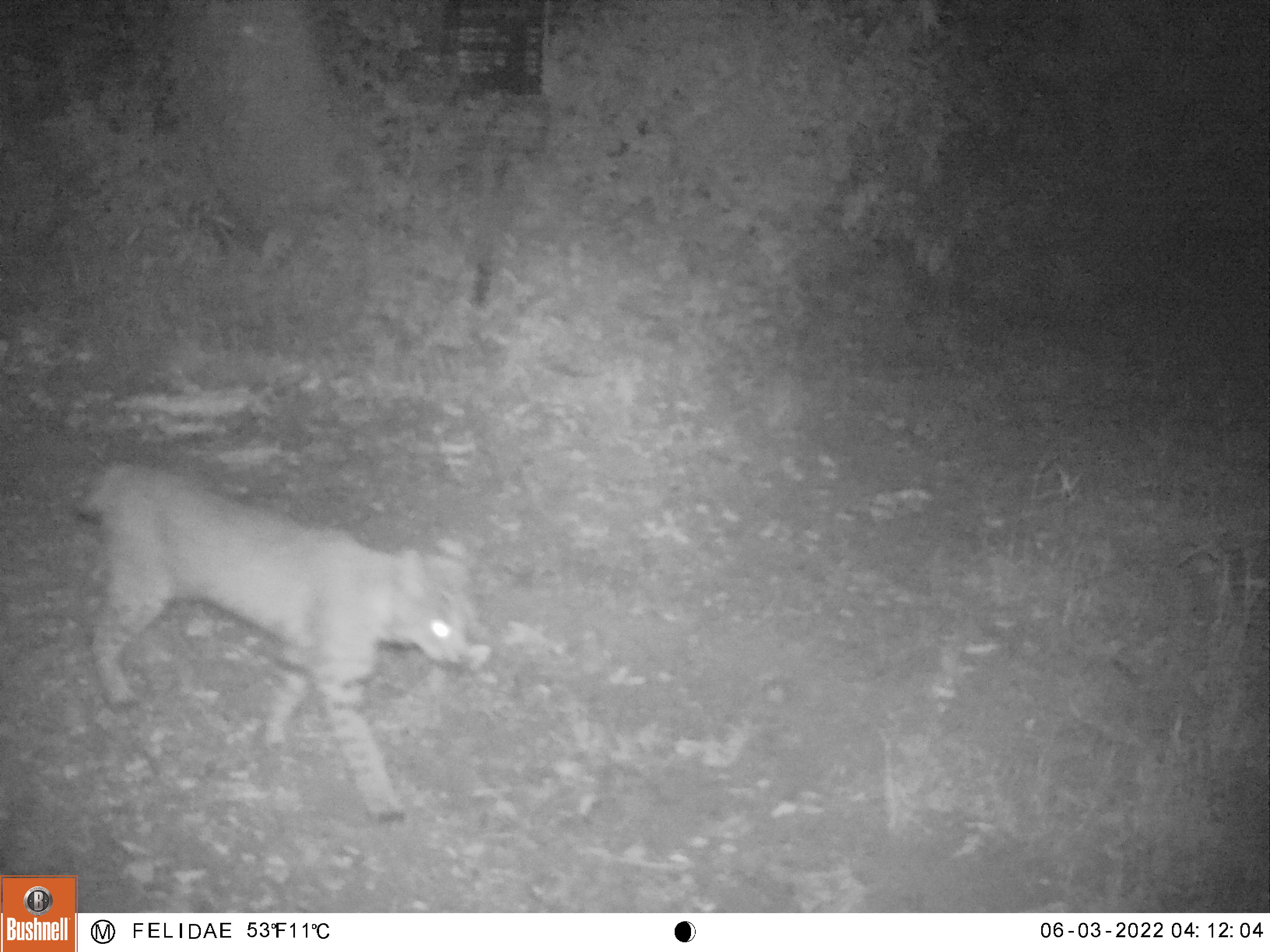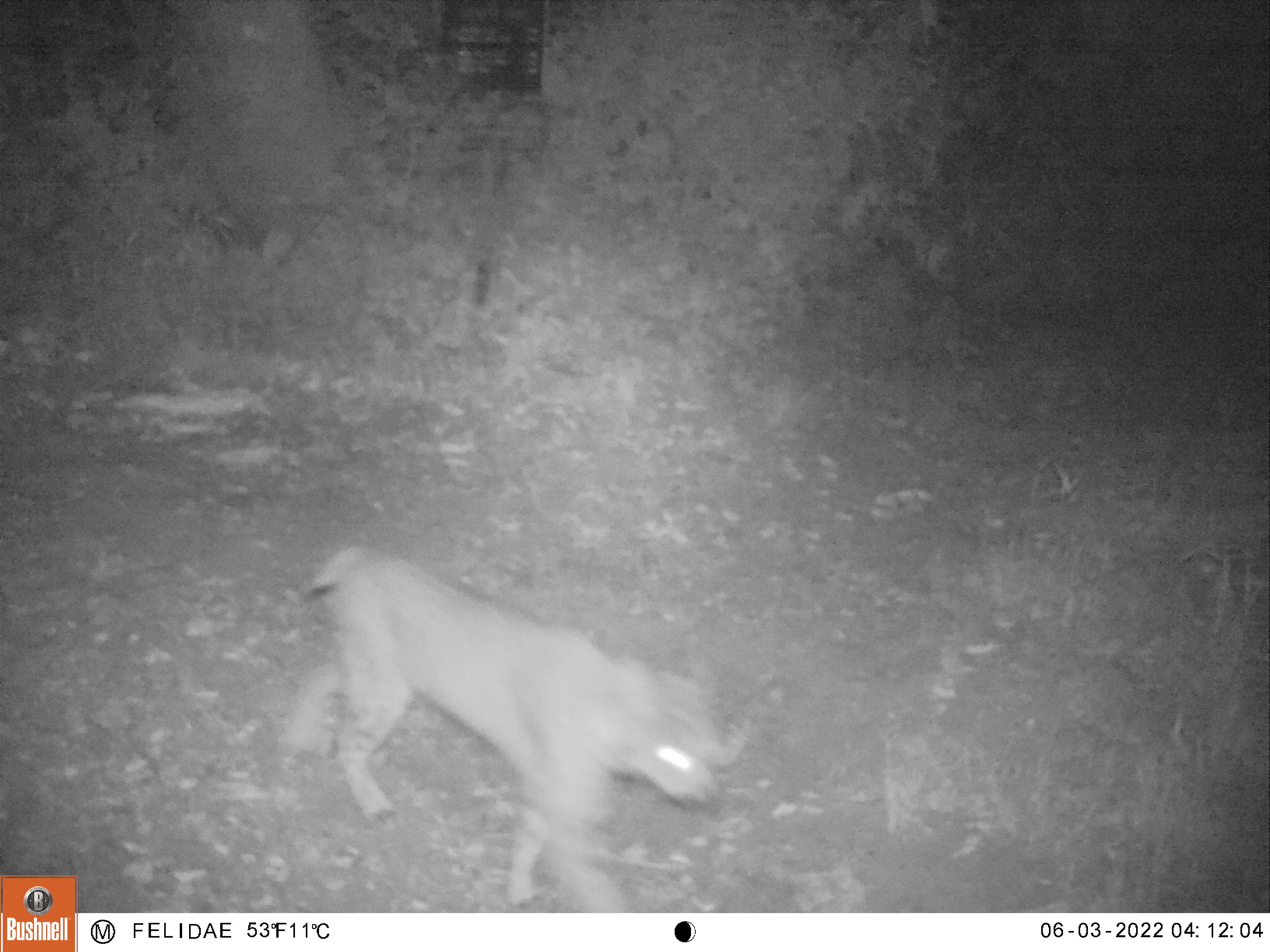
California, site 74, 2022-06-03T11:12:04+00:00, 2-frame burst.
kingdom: Animalia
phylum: Chordata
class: Mammalia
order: Carnivora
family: Felidae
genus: Lynx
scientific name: Lynx rufus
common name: bobcat